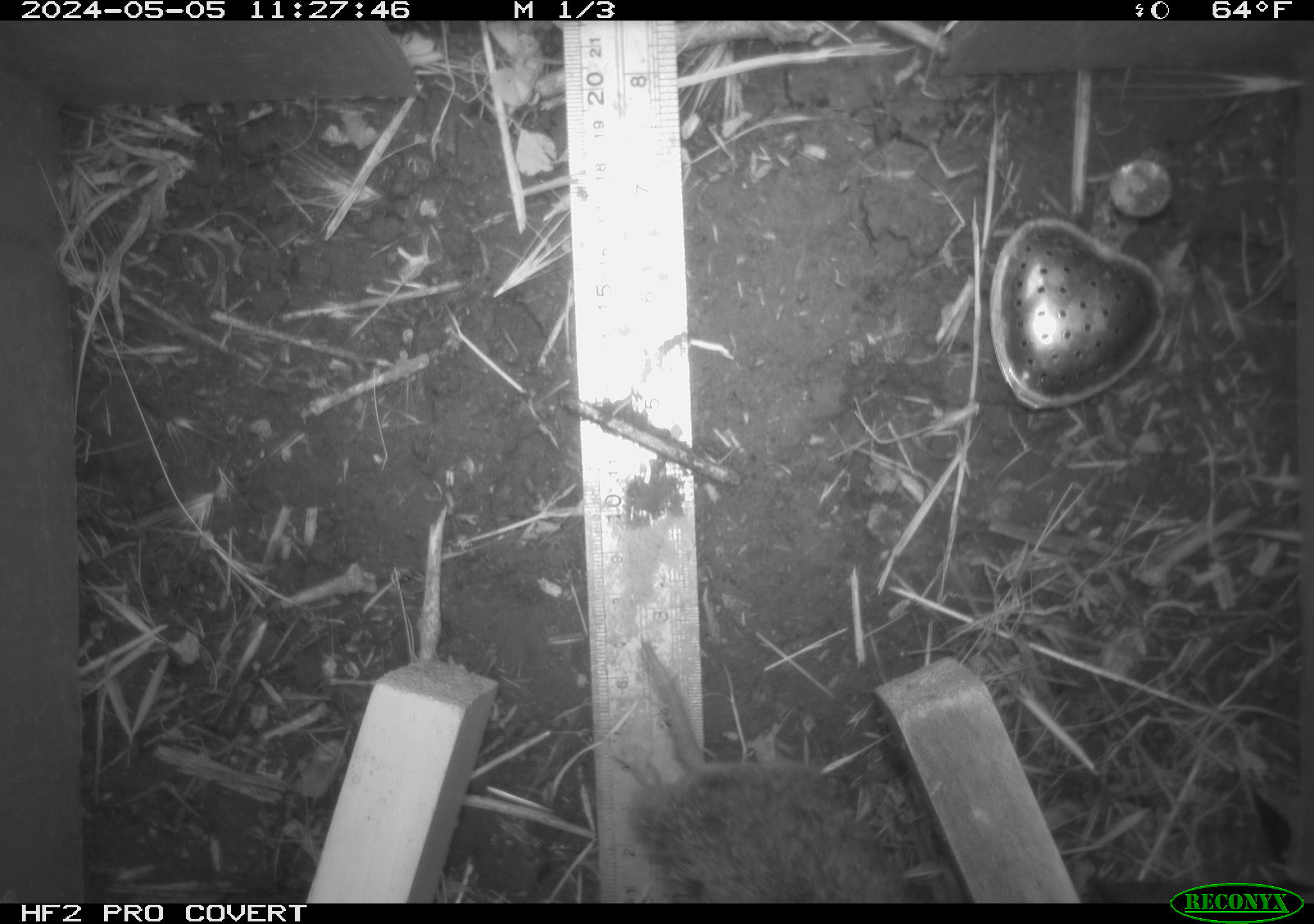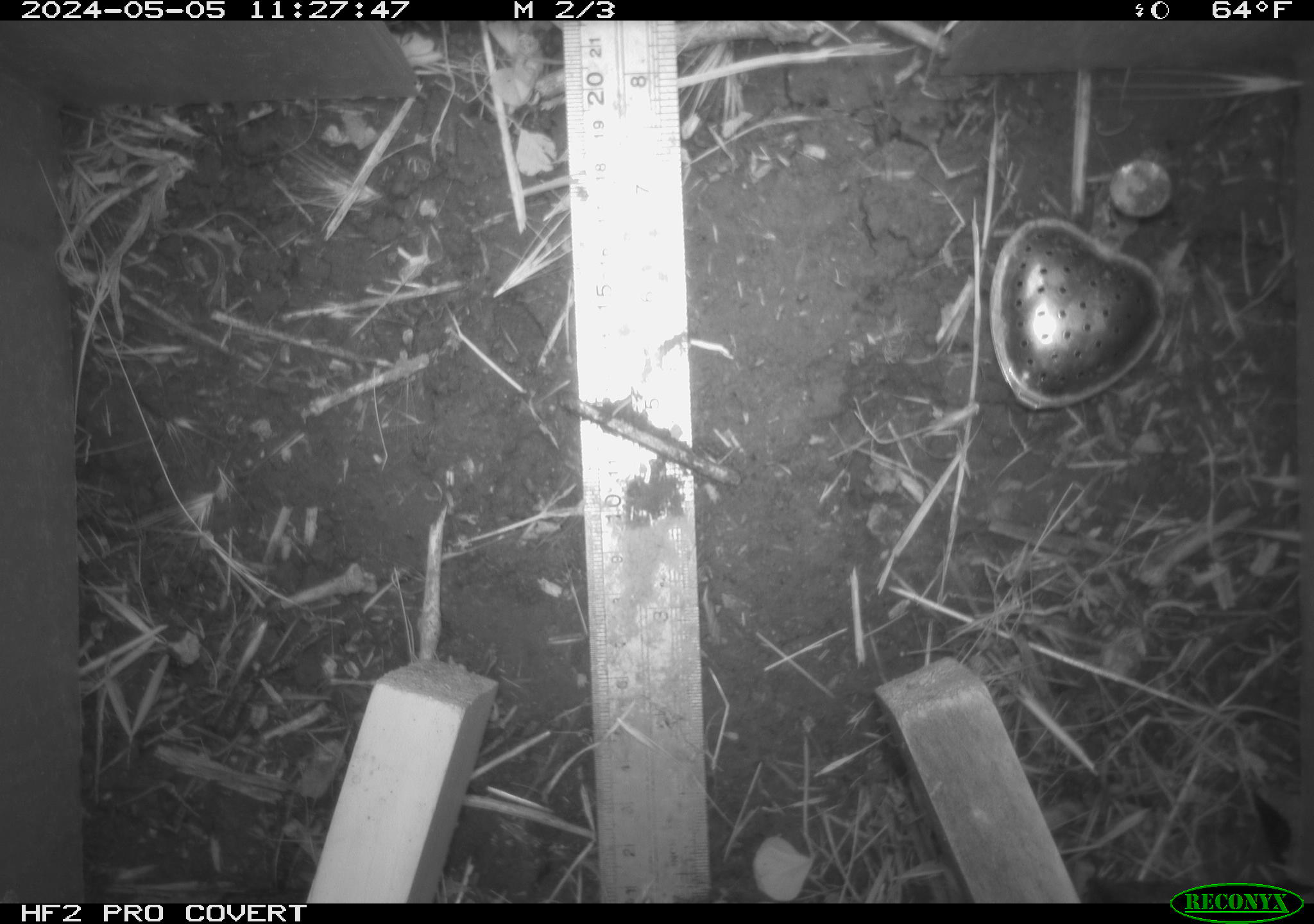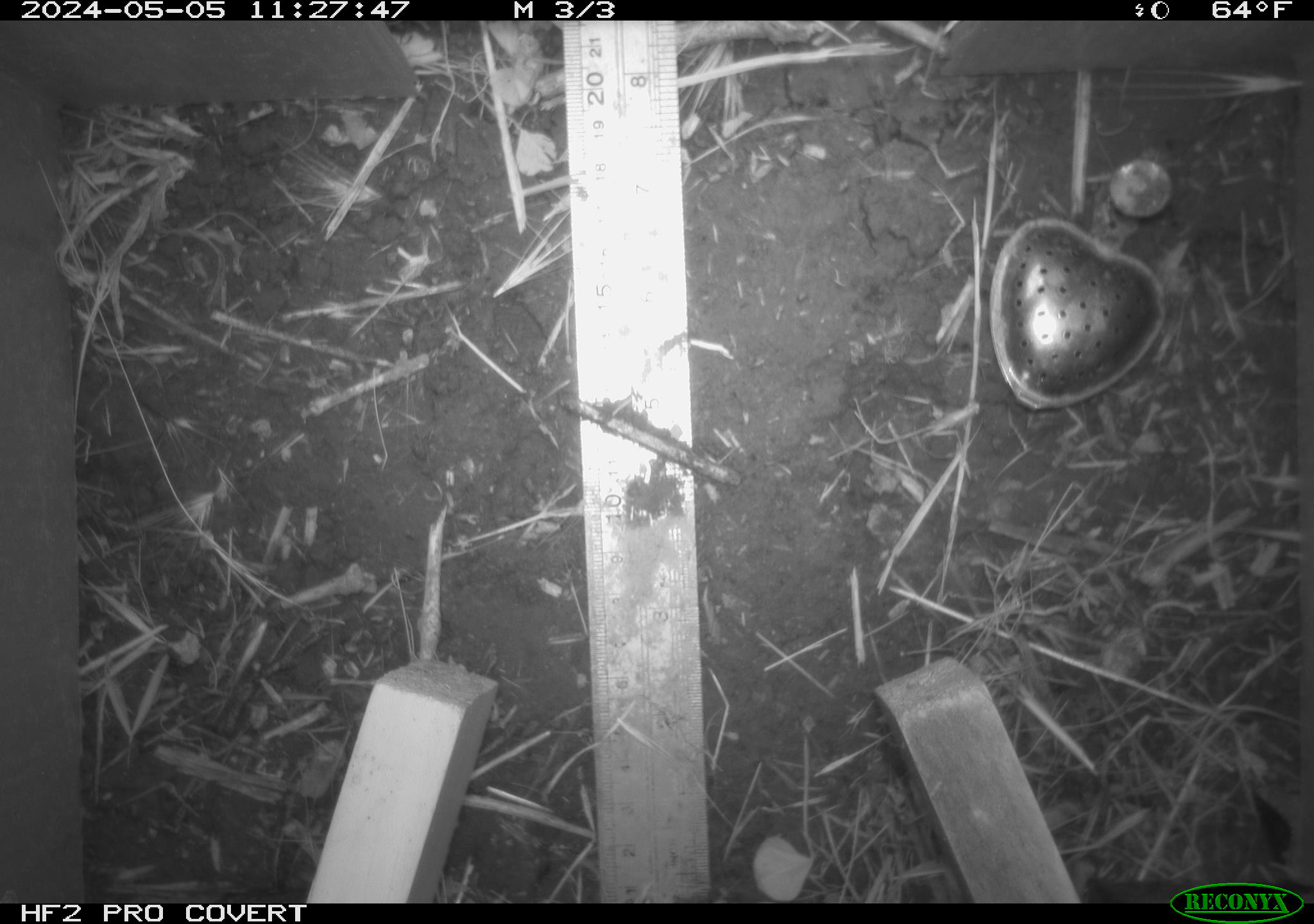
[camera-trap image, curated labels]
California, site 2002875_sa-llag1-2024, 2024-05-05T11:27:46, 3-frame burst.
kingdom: Animalia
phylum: Chordata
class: Mammalia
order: Rodentia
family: Cricetidae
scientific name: Arvicolinae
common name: voles, lemmings, and muskrats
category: arvicolinae subfamily